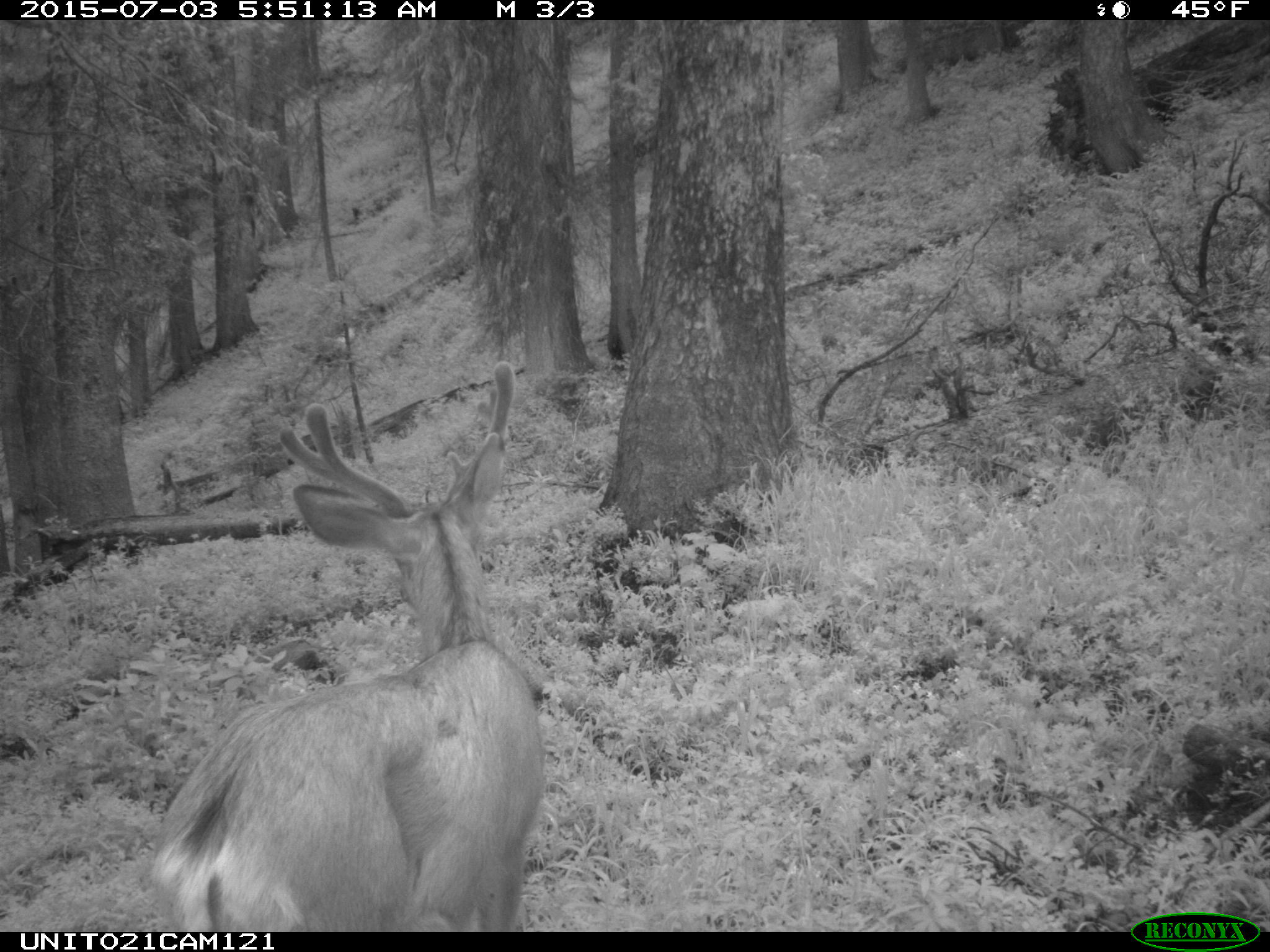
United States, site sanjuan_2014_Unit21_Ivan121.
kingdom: Animalia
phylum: Chordata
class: Mammalia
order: Artiodactyla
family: Cervidae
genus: Odocoileus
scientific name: Odocoileus hemionus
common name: mule deer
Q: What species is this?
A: Odocoileus hemionus (mule deer).